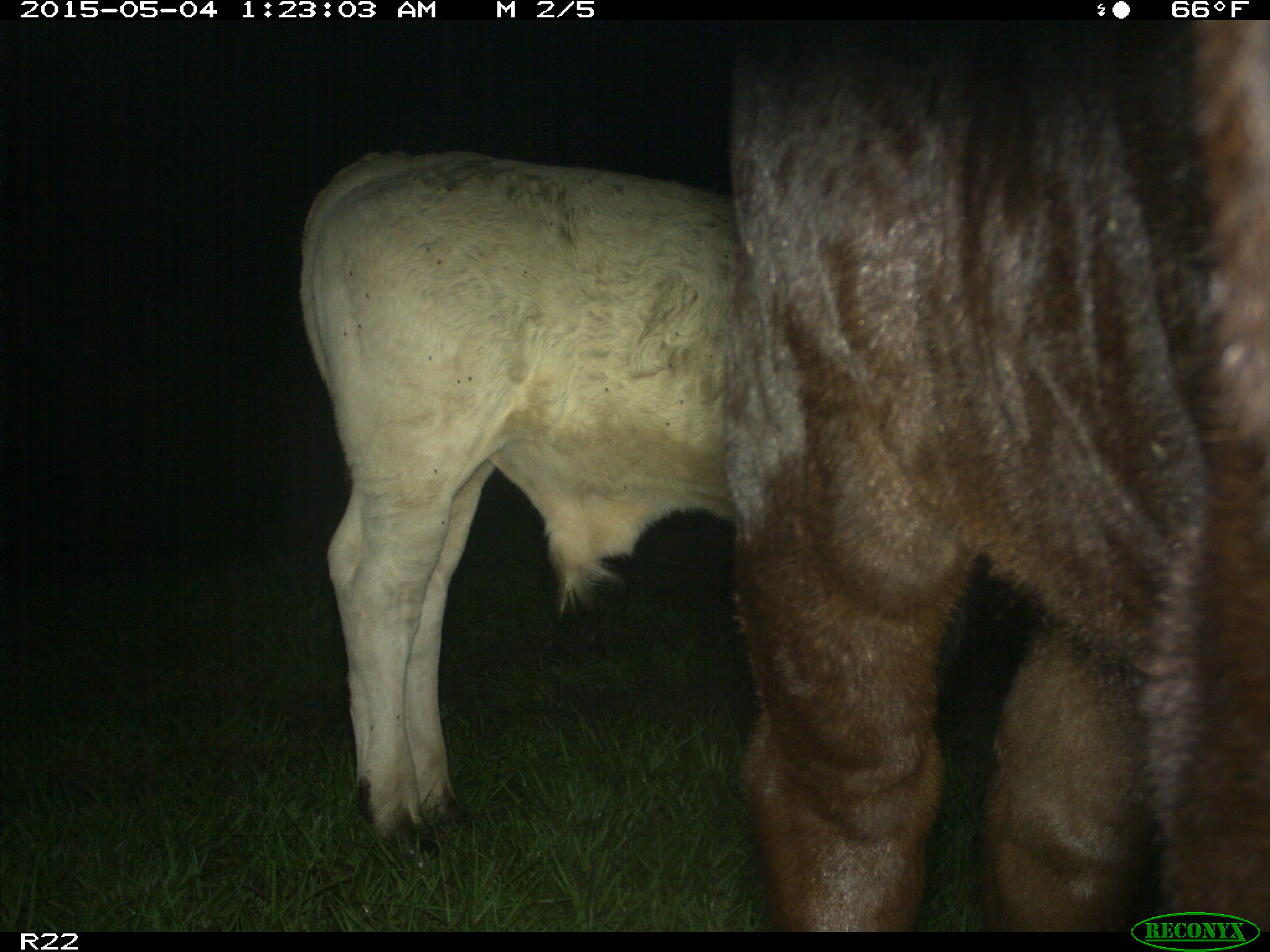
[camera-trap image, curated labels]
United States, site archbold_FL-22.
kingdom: Animalia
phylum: Chordata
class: Mammalia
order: Artiodactyla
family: Bovidae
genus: Bos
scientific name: Bos taurus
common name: domestic cow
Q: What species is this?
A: Bos taurus (domestic cow).